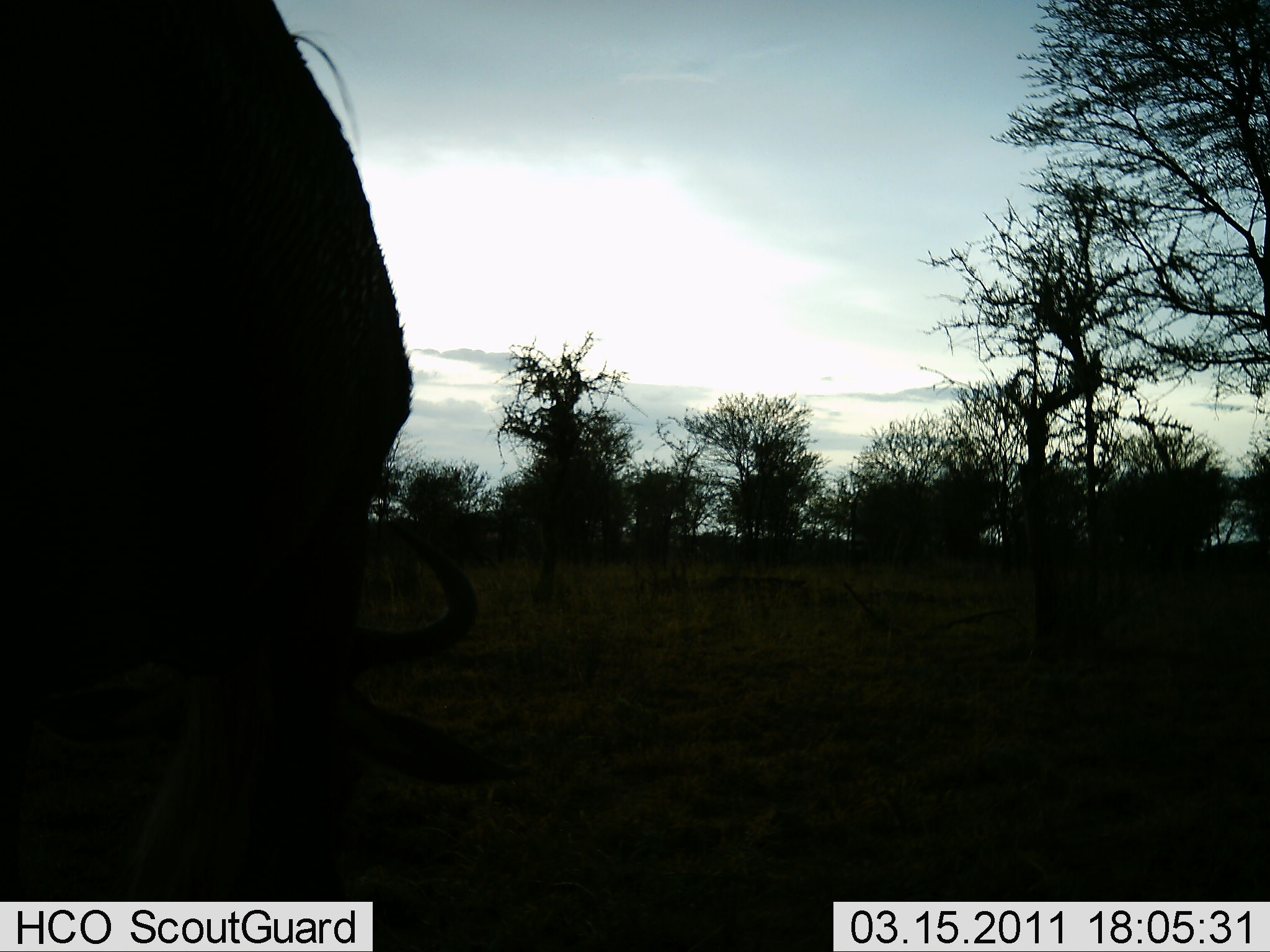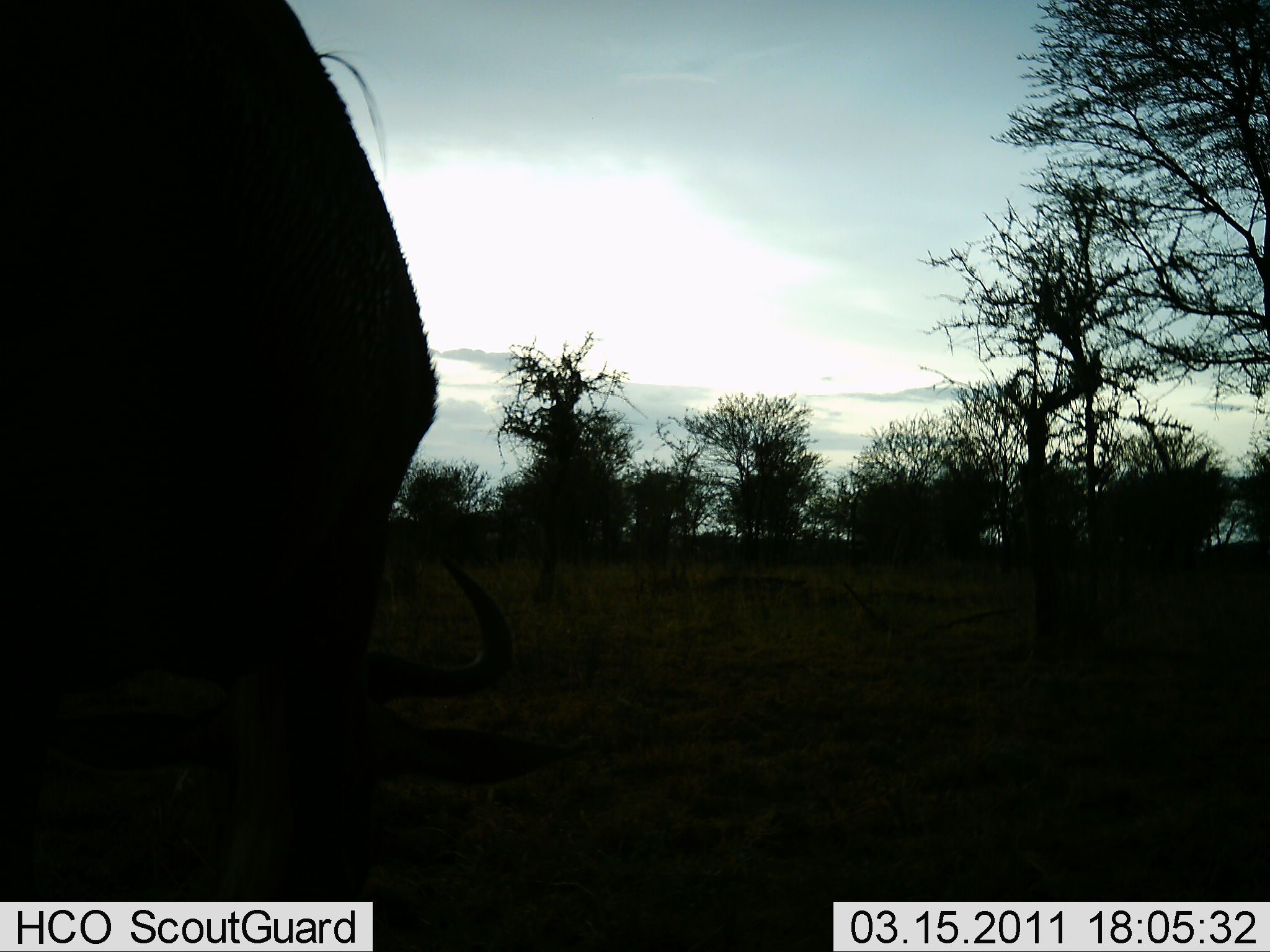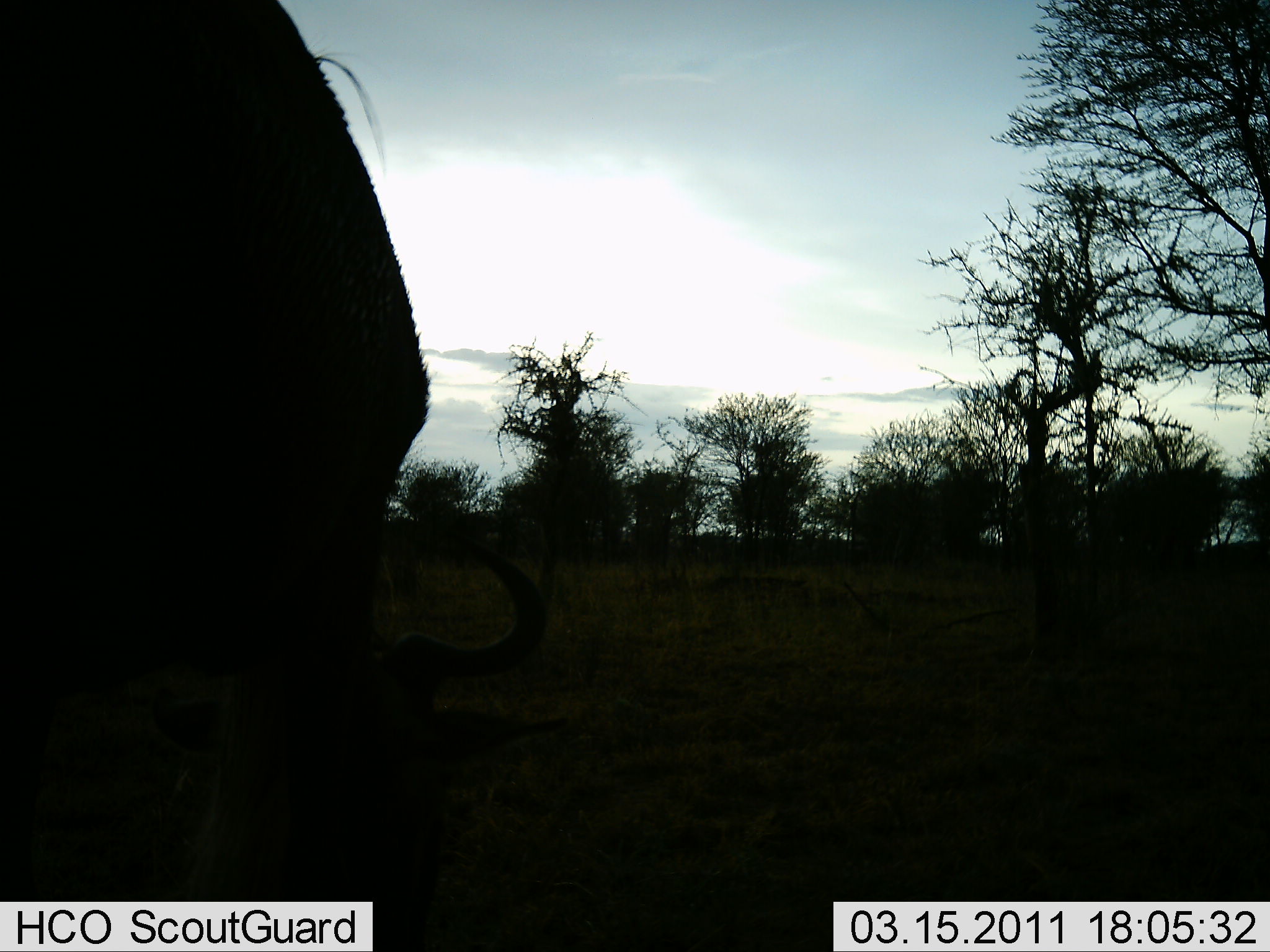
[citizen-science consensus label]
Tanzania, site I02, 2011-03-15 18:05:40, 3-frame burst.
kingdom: Animalia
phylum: Chordata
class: Mammalia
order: Artiodactyla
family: Bovidae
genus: Connochaetes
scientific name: Connochaetes taurinus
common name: blue wildebeest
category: wildebeest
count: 1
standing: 40%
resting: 0%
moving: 0%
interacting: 0%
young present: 0%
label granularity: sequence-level